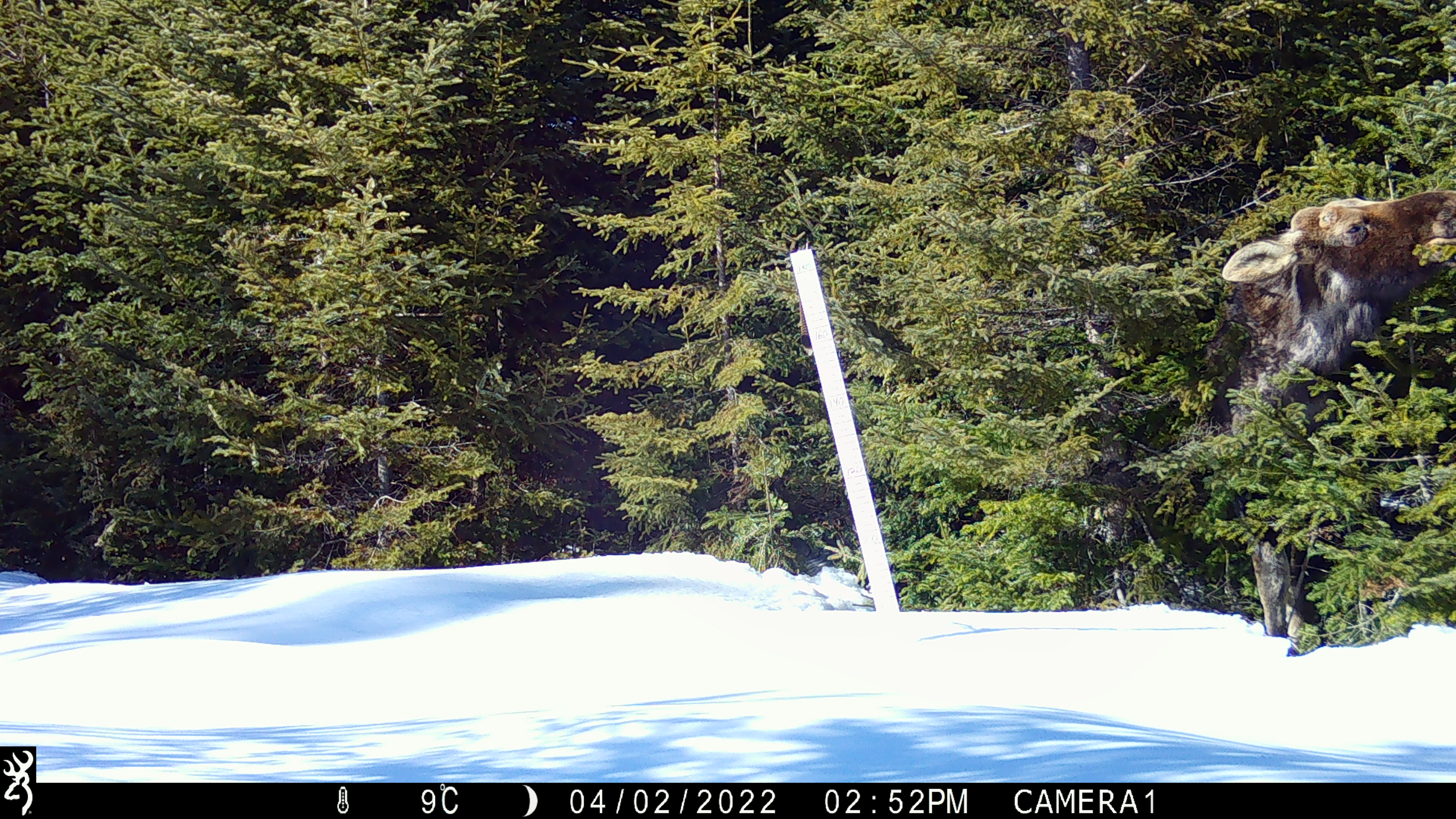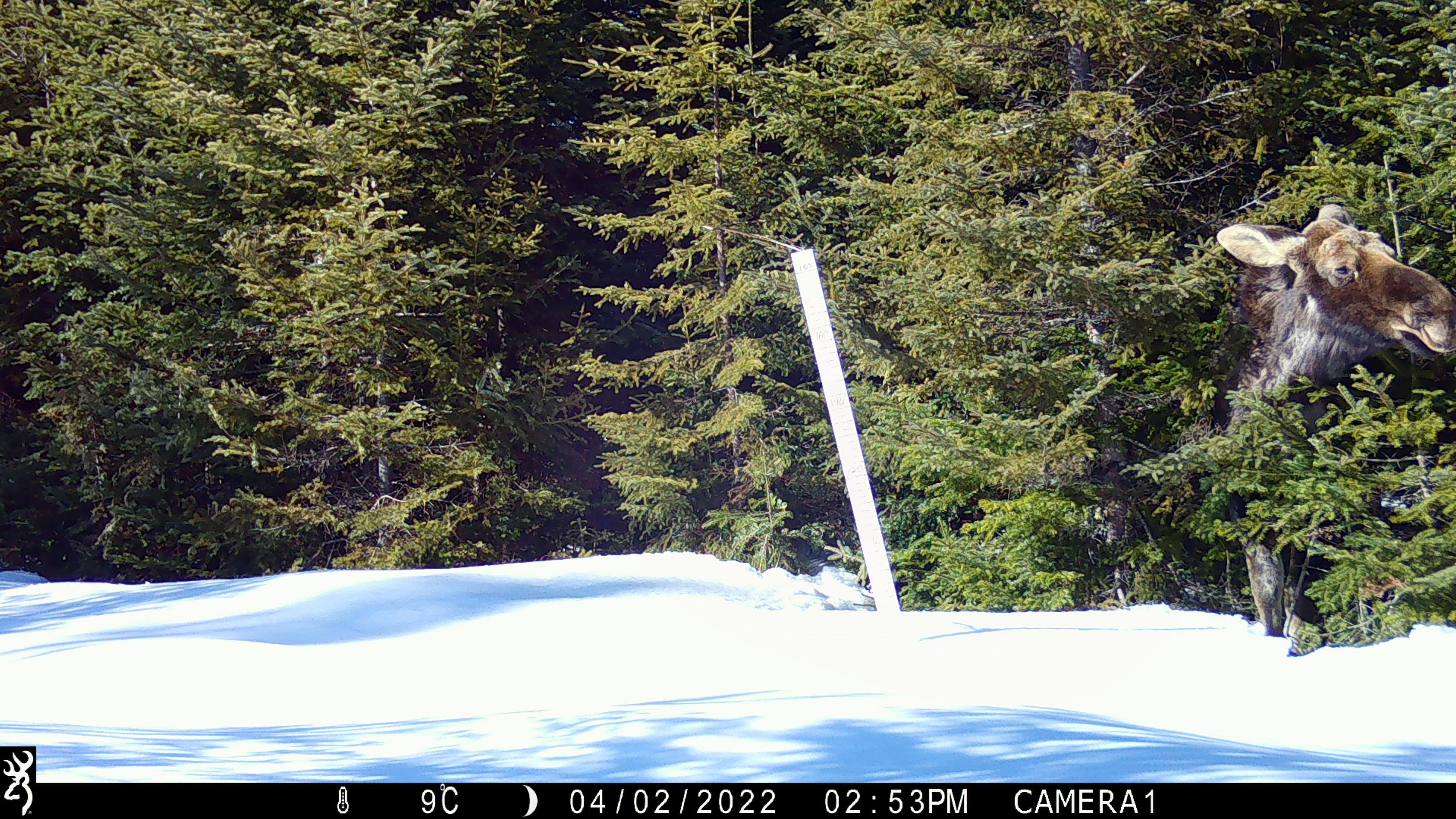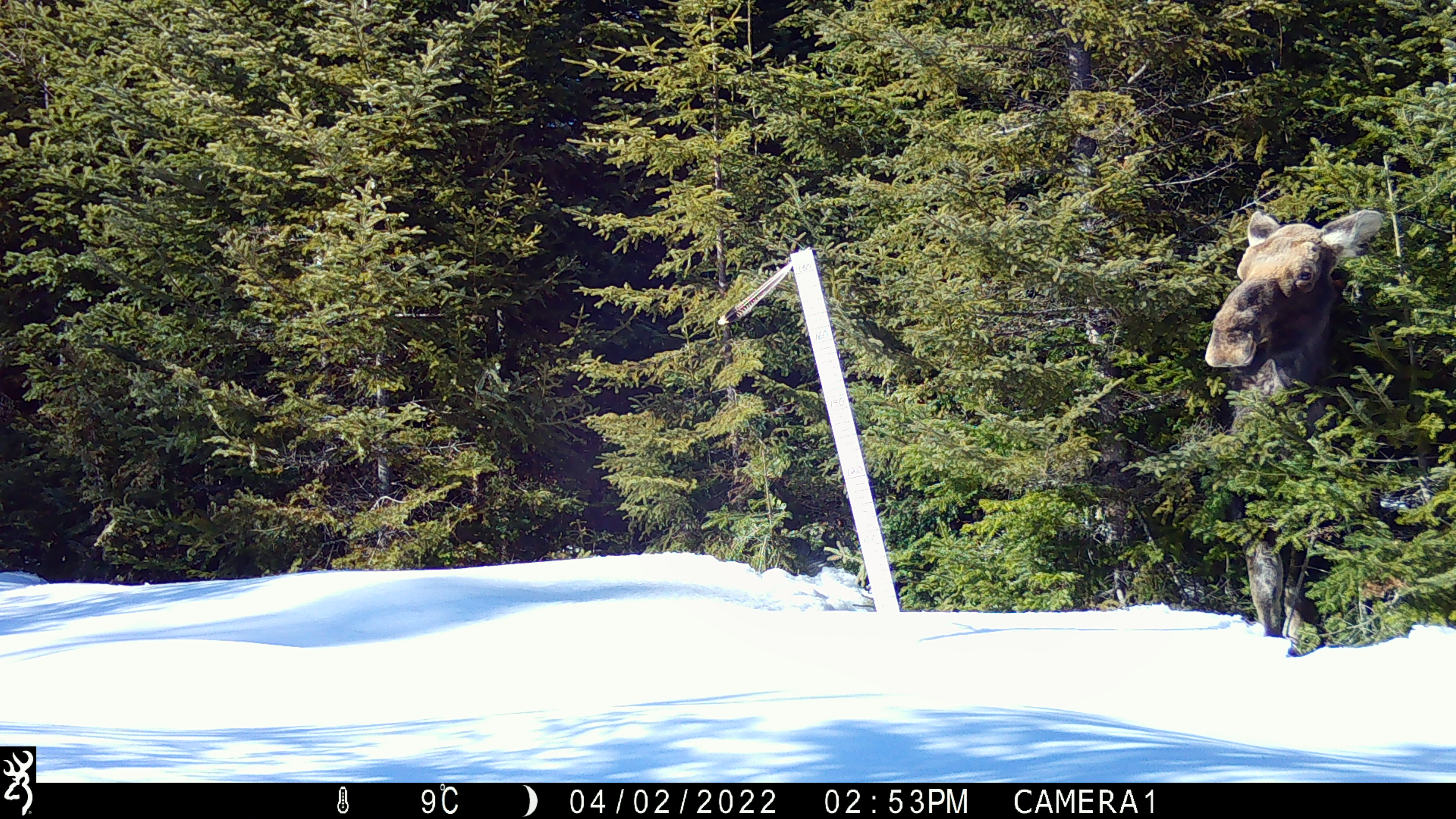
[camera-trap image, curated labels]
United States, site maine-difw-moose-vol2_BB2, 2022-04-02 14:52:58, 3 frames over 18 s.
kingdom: Animalia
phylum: Chordata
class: Mammalia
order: Artiodactyla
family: Cervidae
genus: Alces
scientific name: Alces alces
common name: moose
Moose (Alces alces).